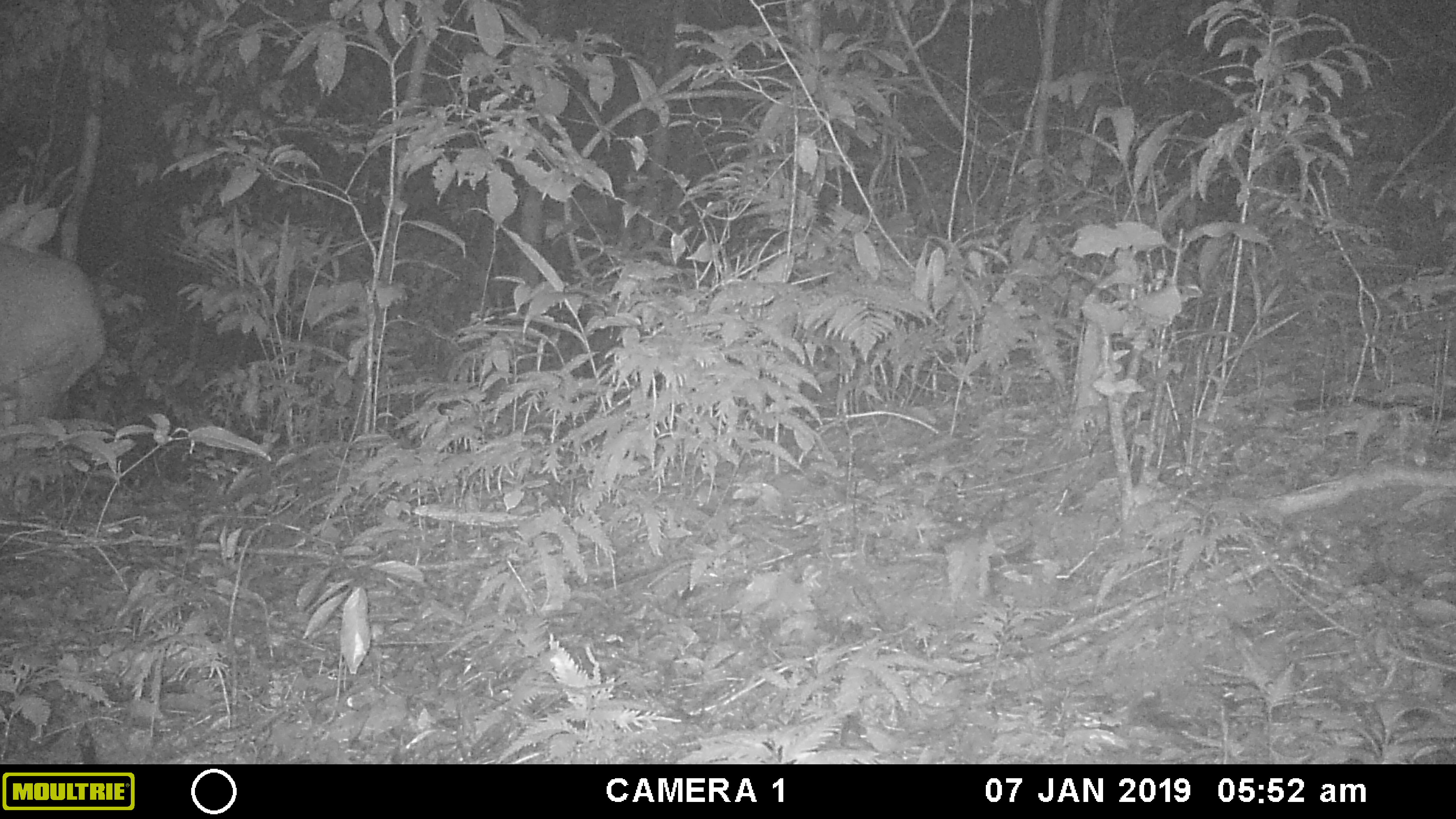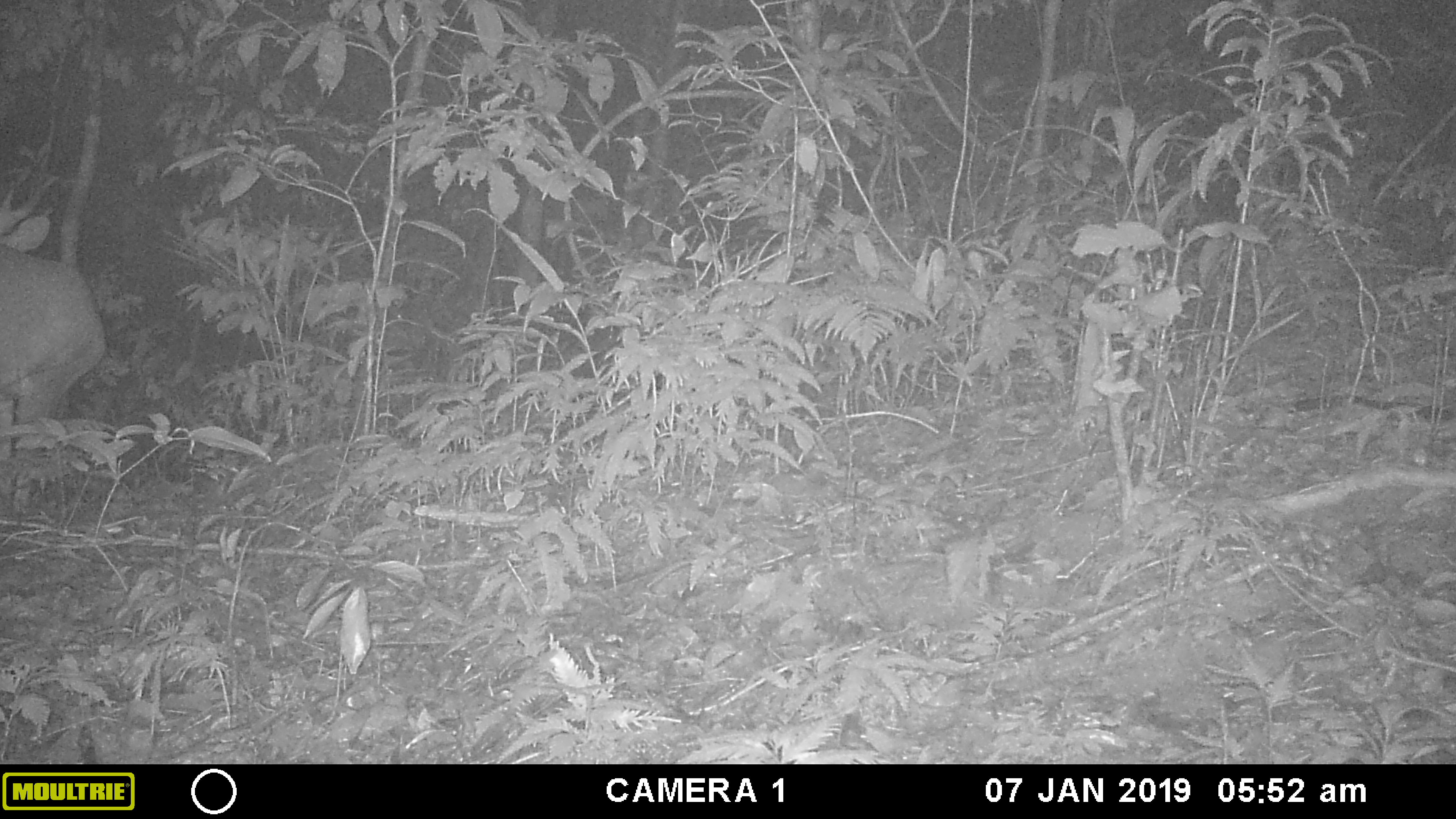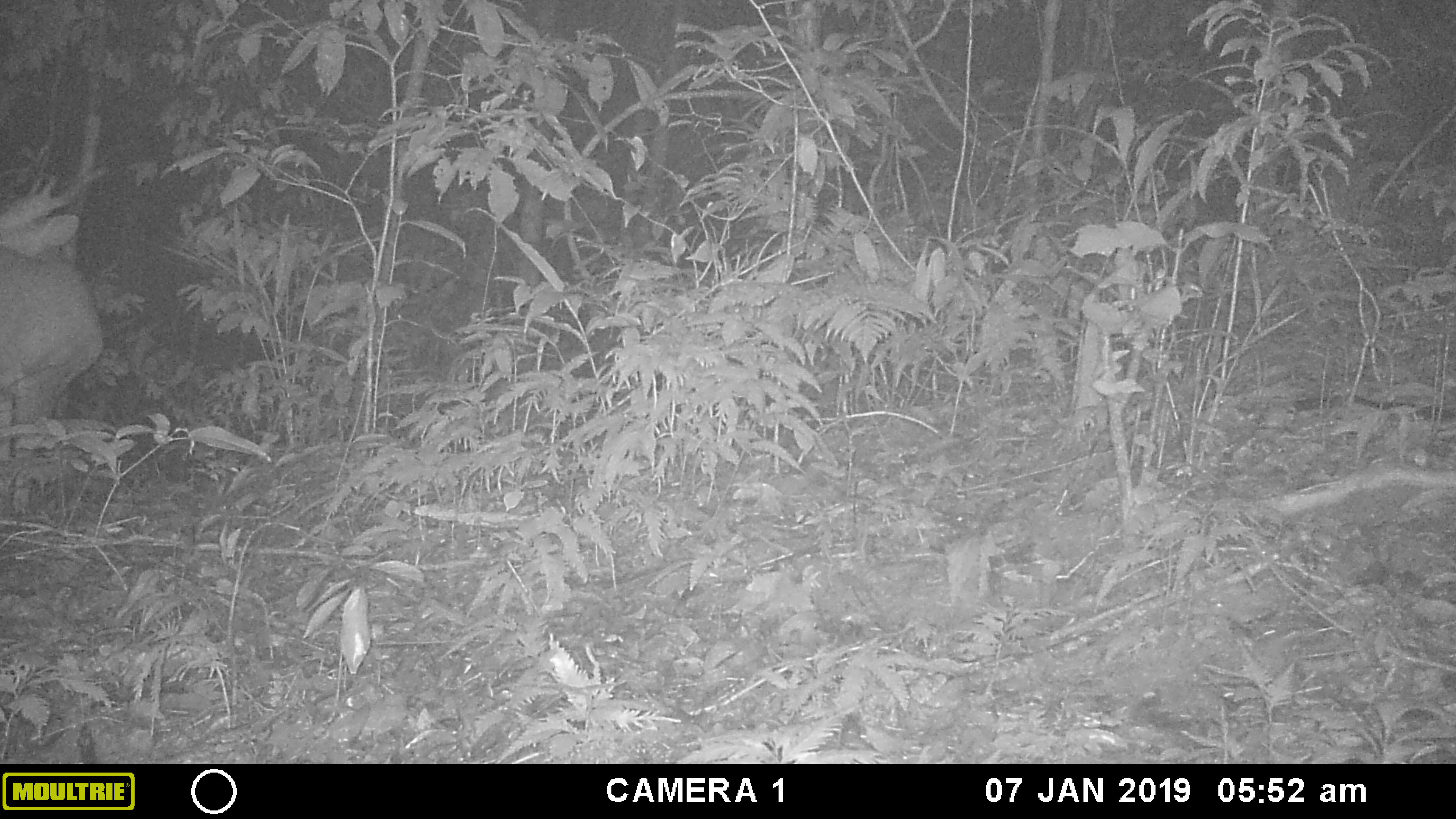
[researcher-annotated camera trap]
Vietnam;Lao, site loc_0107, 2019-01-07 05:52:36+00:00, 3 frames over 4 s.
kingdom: Animalia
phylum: Chordata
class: Mammalia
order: Artiodactyla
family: Cervidae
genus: Muntiacus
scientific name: Muntiacus vuquangensis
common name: large-antlered muntjac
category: large antlered muntjac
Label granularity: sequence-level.